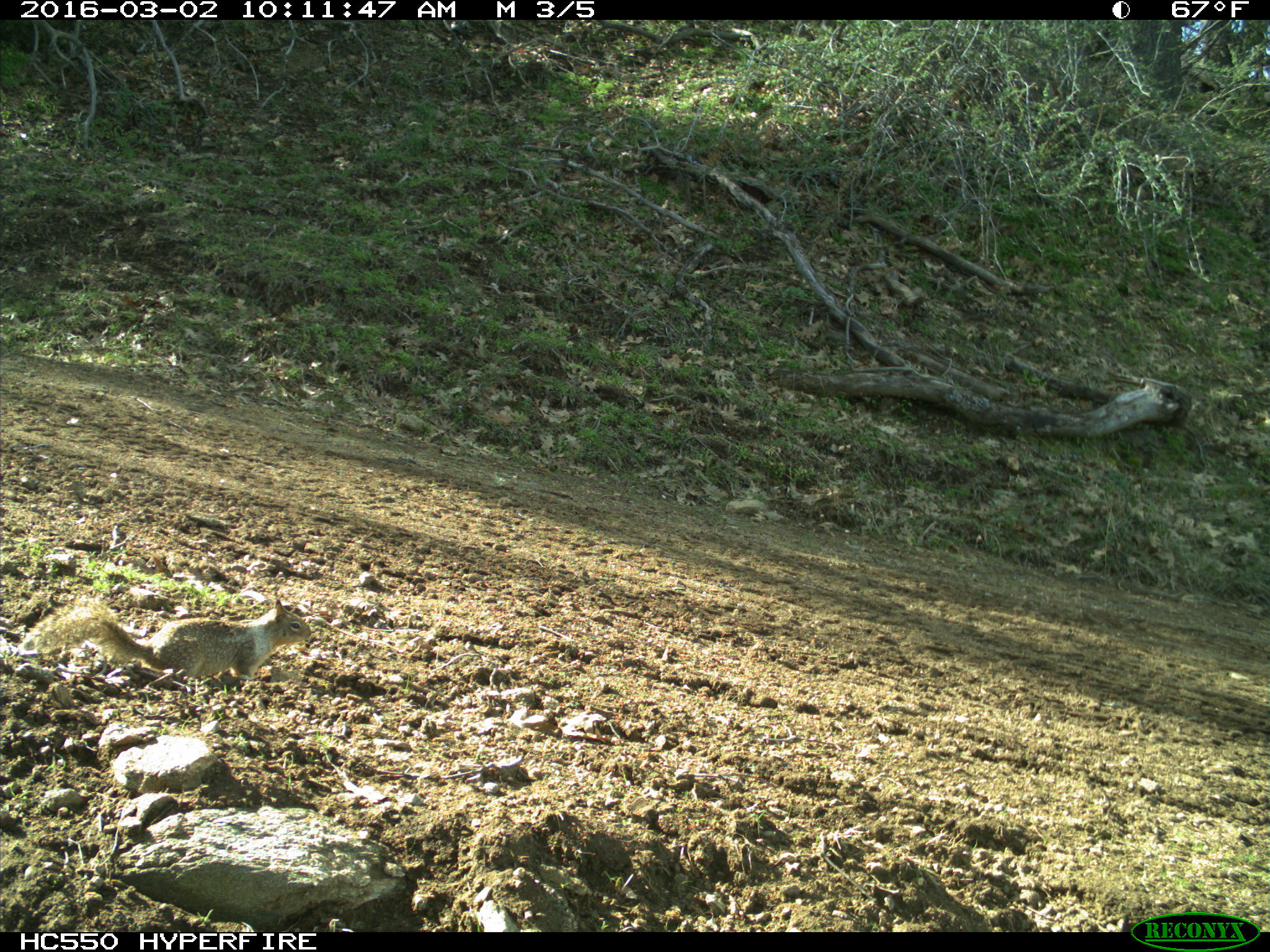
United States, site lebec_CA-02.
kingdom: Animalia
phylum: Chordata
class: Mammalia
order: Rodentia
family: Sciuridae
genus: Otospermophilus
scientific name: Otospermophilus beecheyi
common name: california ground squirrel